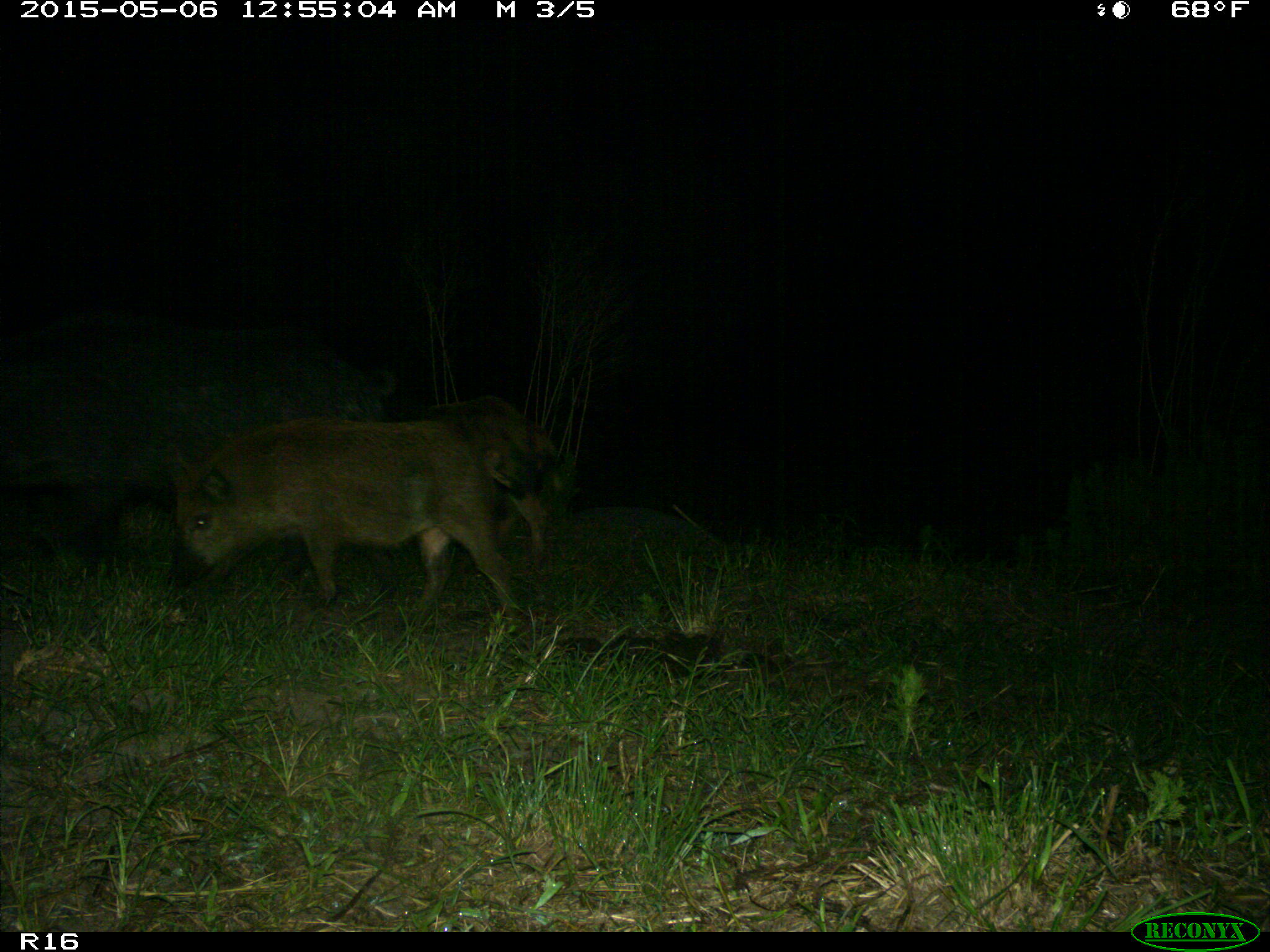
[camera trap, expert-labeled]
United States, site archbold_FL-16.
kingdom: Animalia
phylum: Chordata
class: Mammalia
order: Artiodactyla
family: Suidae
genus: Sus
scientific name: Sus scrofa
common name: wild boar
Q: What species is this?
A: Sus scrofa (wild boar).